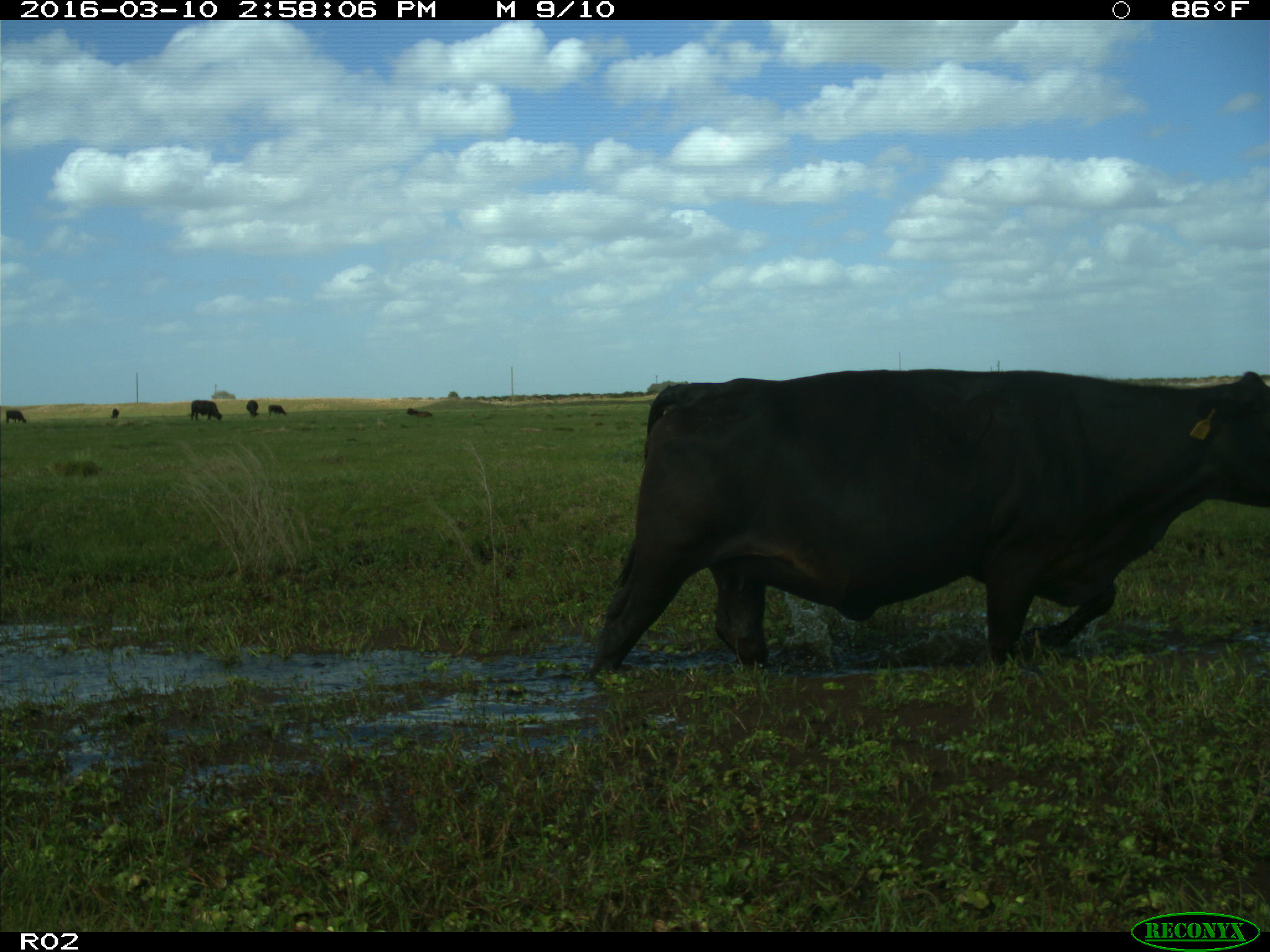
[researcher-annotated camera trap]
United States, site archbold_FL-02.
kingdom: Animalia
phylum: Chordata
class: Mammalia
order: Artiodactyla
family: Bovidae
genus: Bos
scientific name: Bos taurus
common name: domestic cow